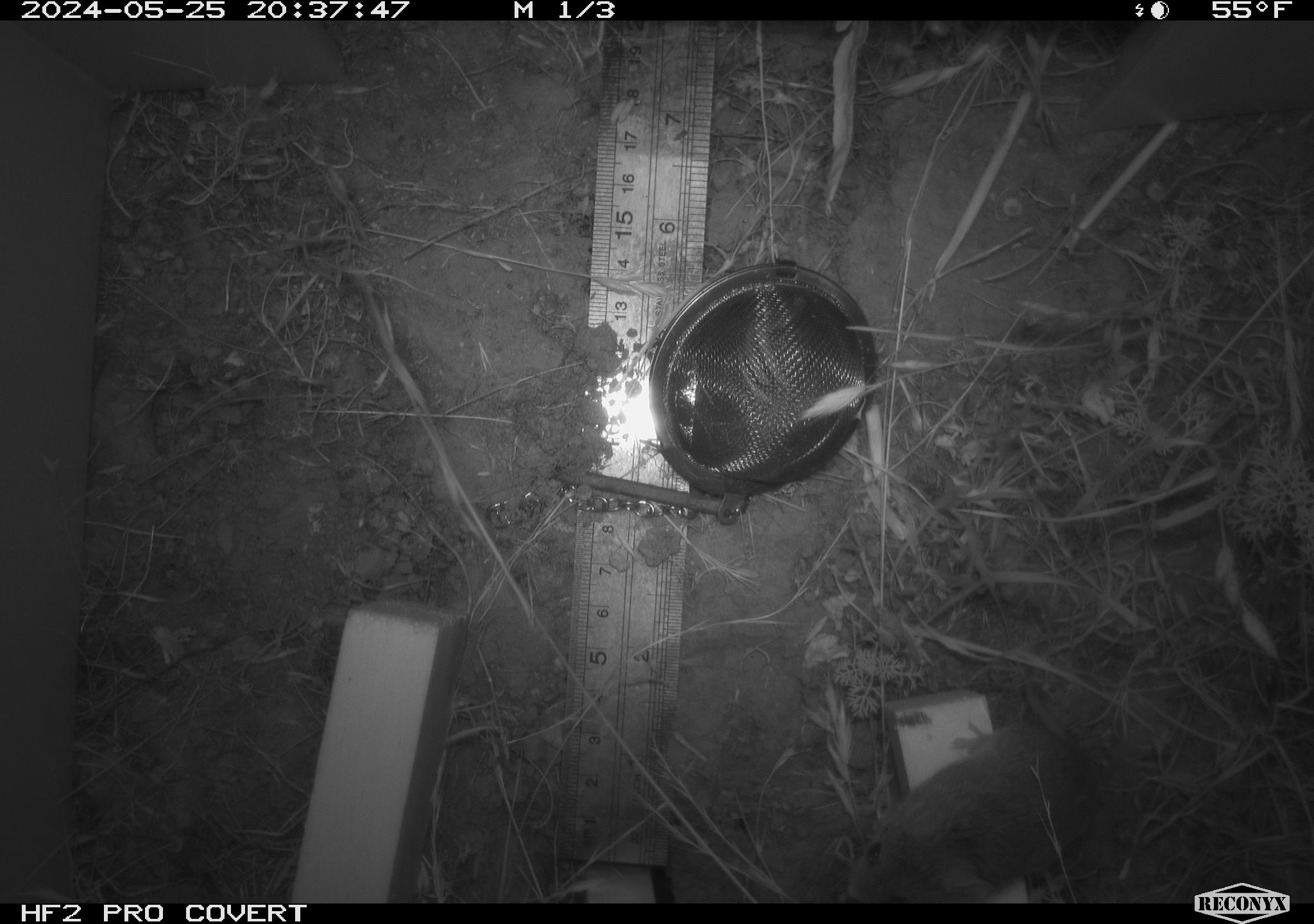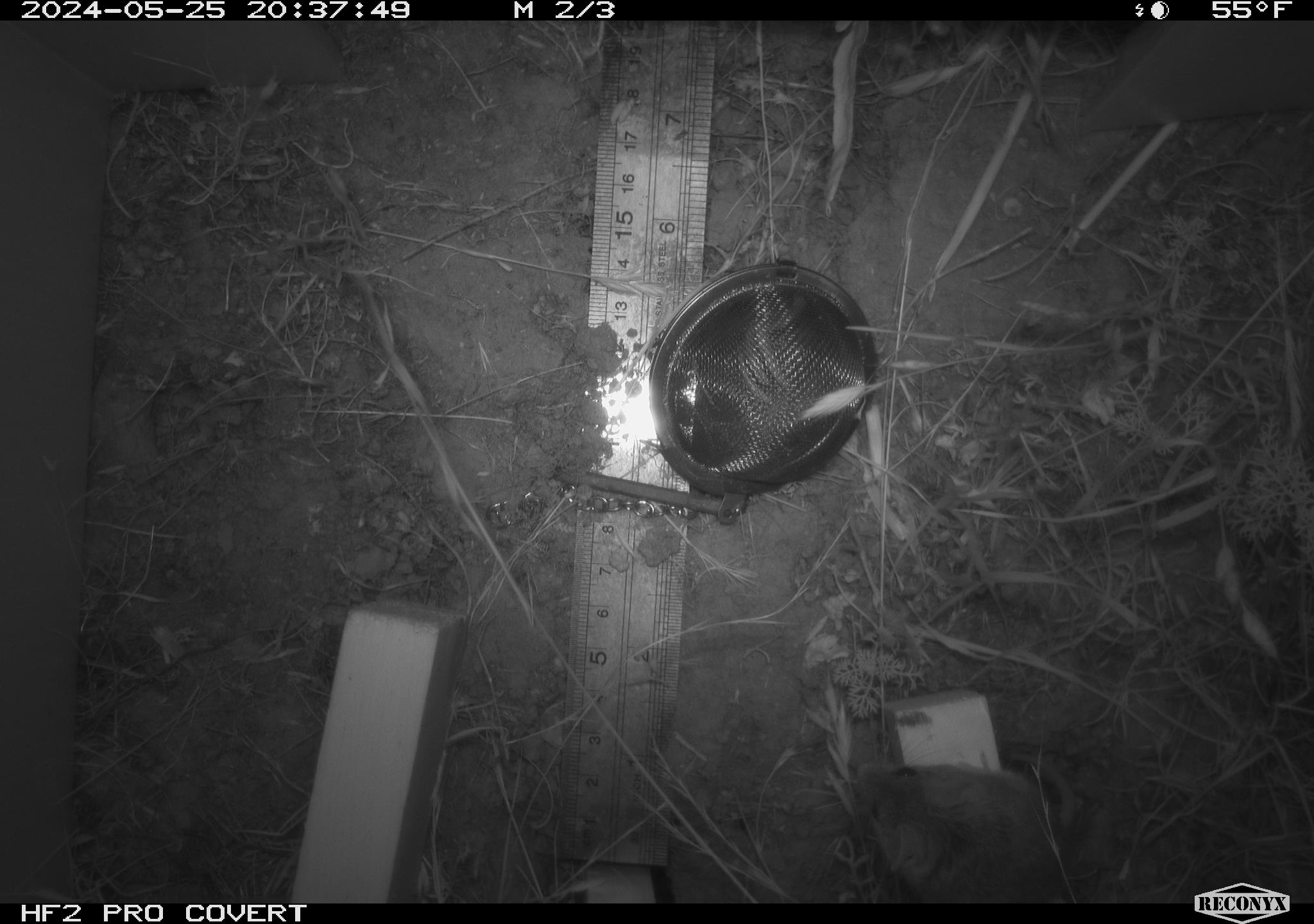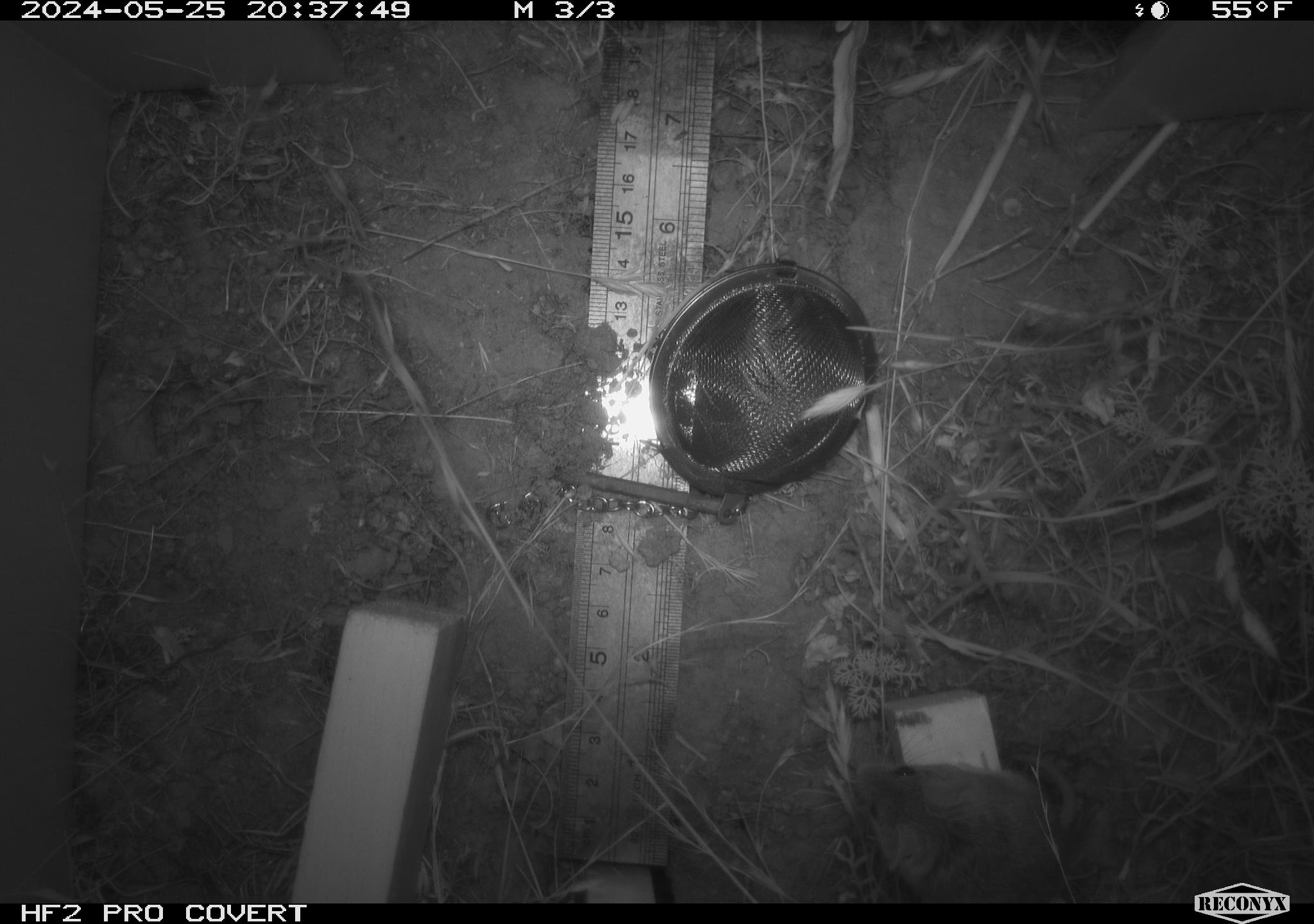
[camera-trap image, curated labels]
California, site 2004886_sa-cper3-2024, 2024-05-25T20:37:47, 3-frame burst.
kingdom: Animalia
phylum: Chordata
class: Mammalia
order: Rodentia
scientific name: Rodentia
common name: rodent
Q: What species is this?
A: Rodent (Rodentia).